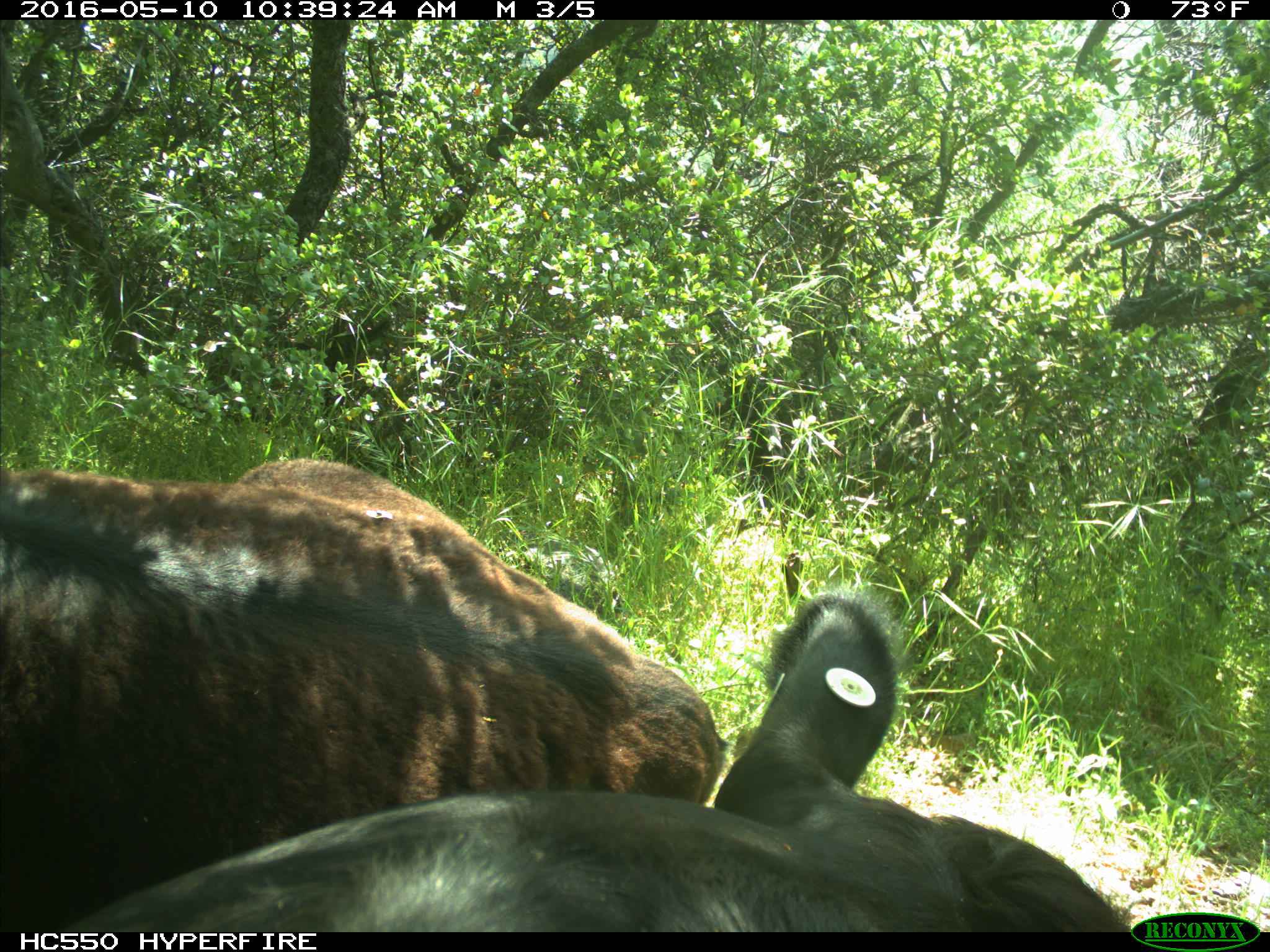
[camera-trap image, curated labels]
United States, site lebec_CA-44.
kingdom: Animalia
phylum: Chordata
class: Mammalia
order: Artiodactyla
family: Bovidae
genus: Bos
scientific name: Bos taurus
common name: domestic cow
Bos taurus (domestic cow).